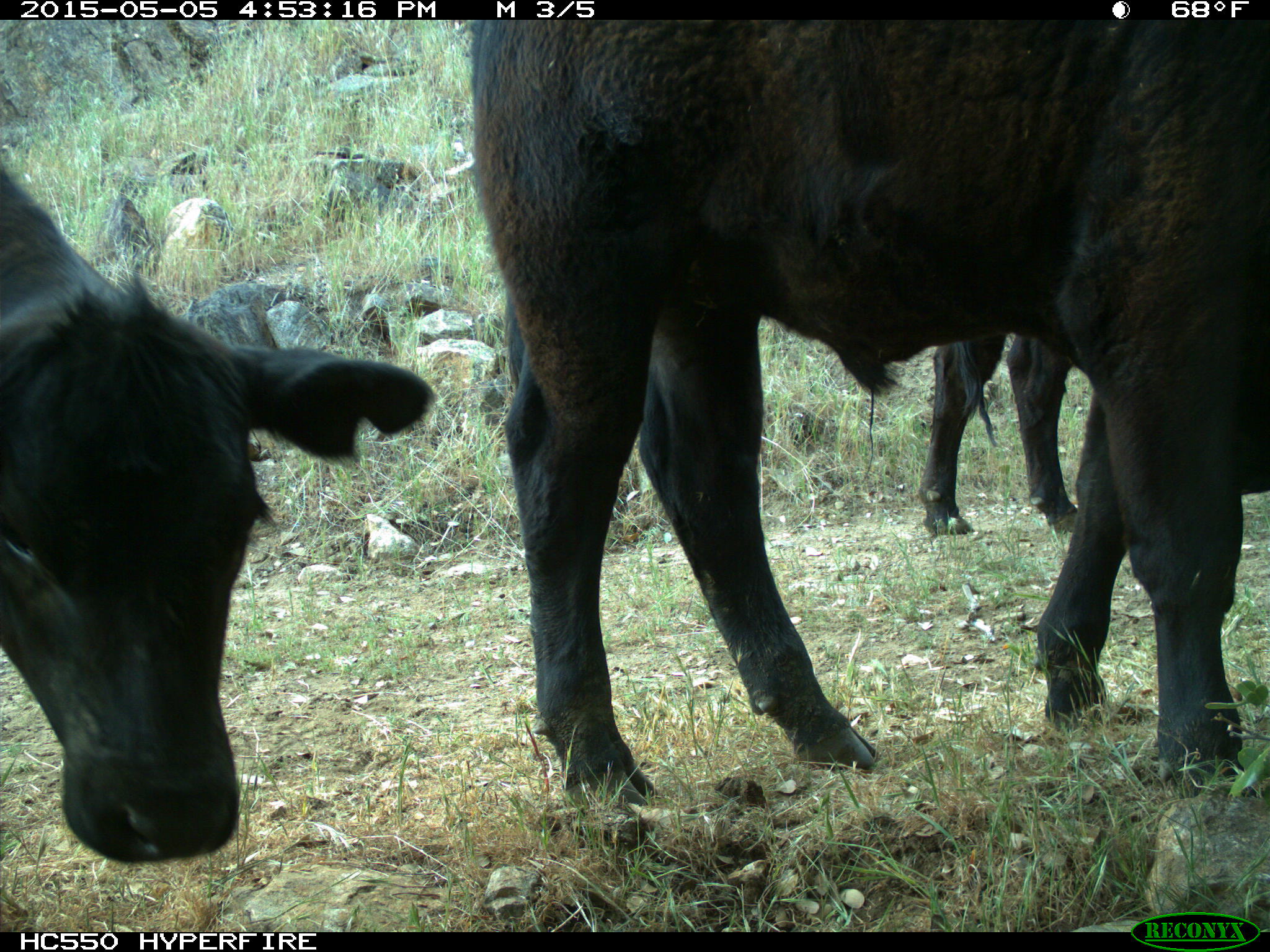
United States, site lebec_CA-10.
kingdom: Animalia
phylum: Chordata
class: Mammalia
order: Artiodactyla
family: Bovidae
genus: Bos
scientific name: Bos taurus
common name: domestic cow